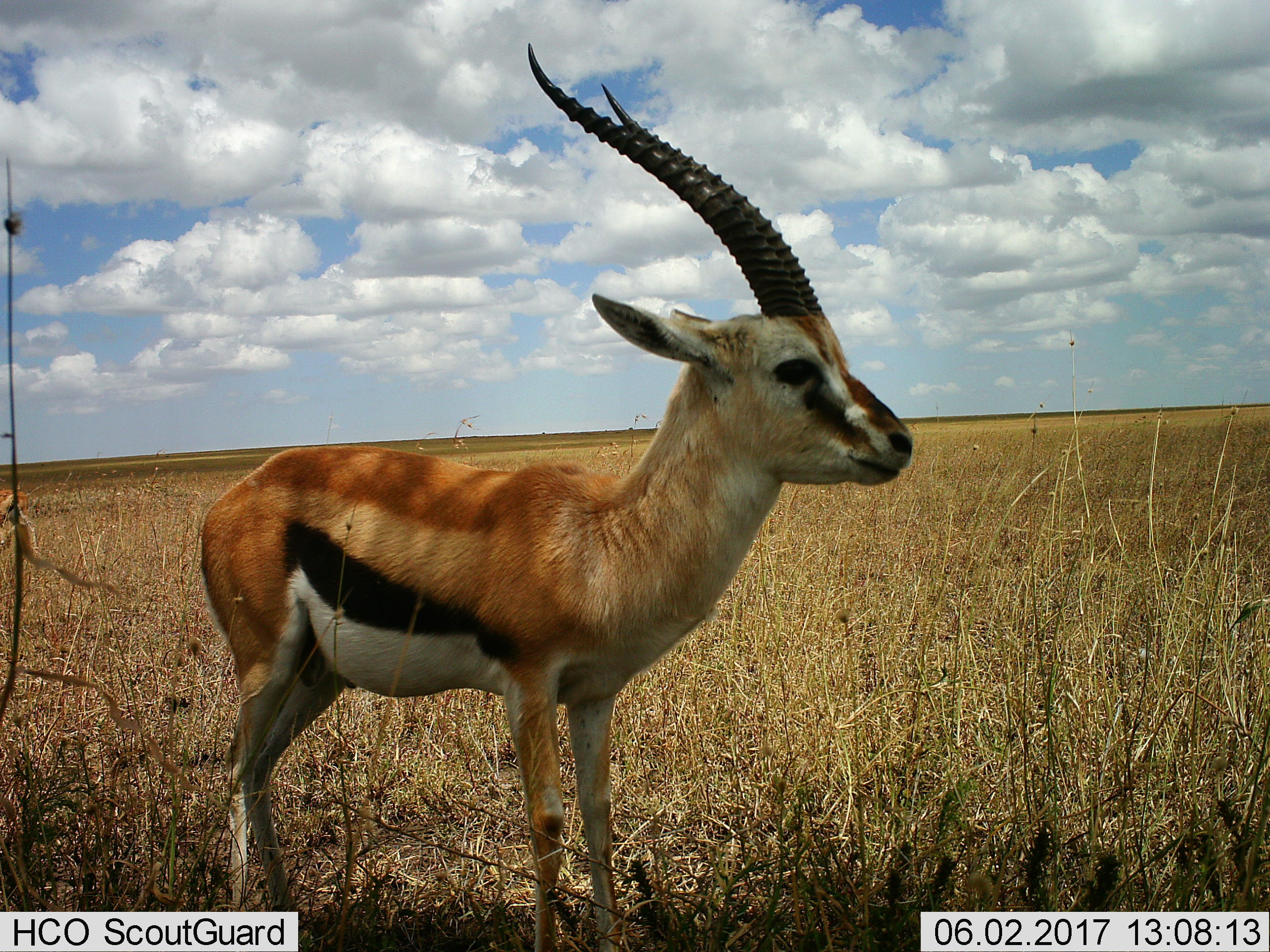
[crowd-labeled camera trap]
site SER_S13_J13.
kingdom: Animalia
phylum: Chordata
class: Mammalia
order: Artiodactyla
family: Bovidae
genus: Eudorcas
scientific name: Eudorcas thomsonii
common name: thomson's gazelle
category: gazellethomsons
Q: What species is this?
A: Gazellethomsons (thomson's gazelle) (Eudorcas thomsonii).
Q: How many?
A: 1.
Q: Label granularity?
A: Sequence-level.